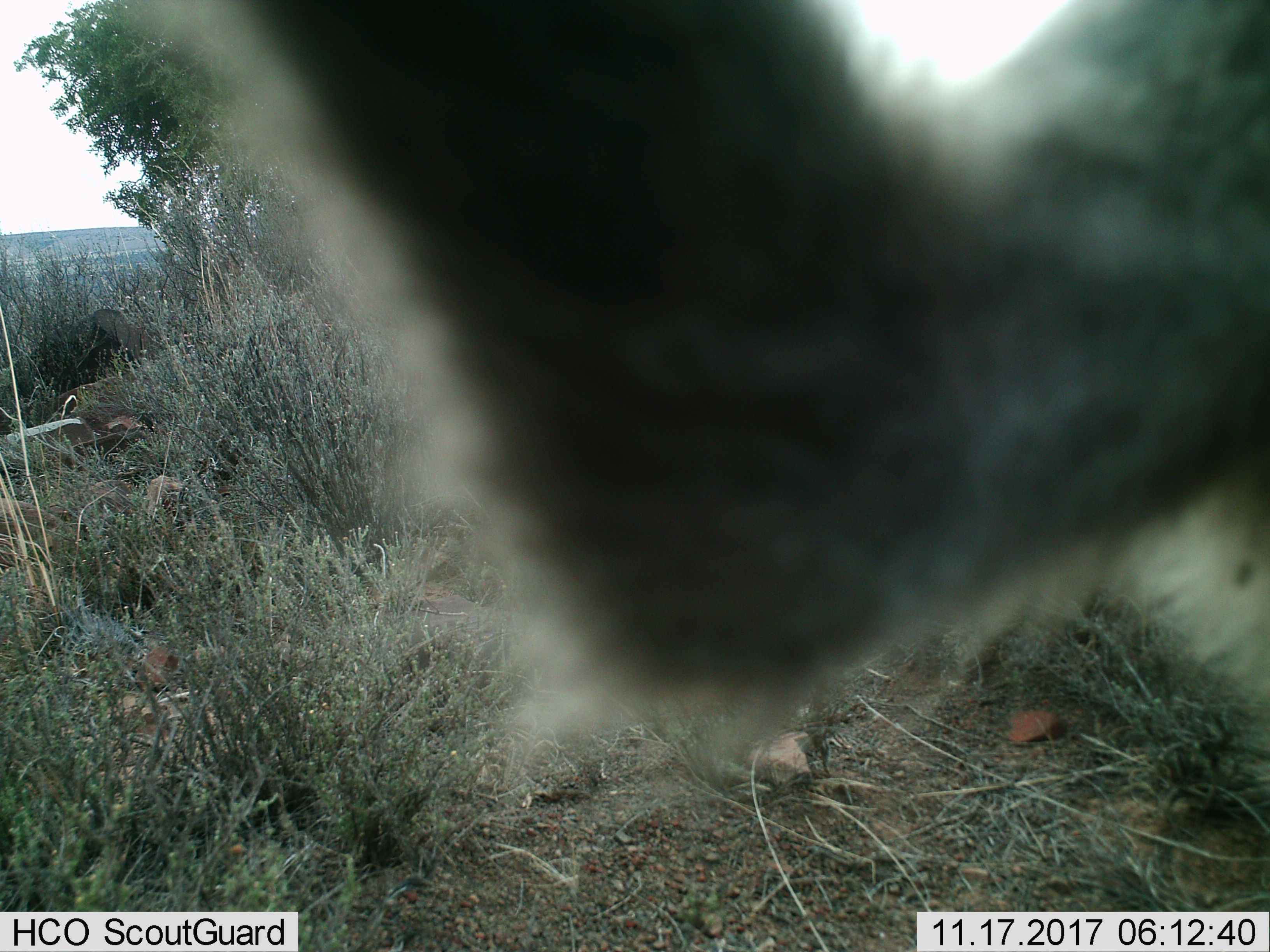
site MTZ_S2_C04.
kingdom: Animalia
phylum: Chordata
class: Mammalia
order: Primates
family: Cercopithecidae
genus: Papio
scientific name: Papio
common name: baboon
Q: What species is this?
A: Baboon (Papio).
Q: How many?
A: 1.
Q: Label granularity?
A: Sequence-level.